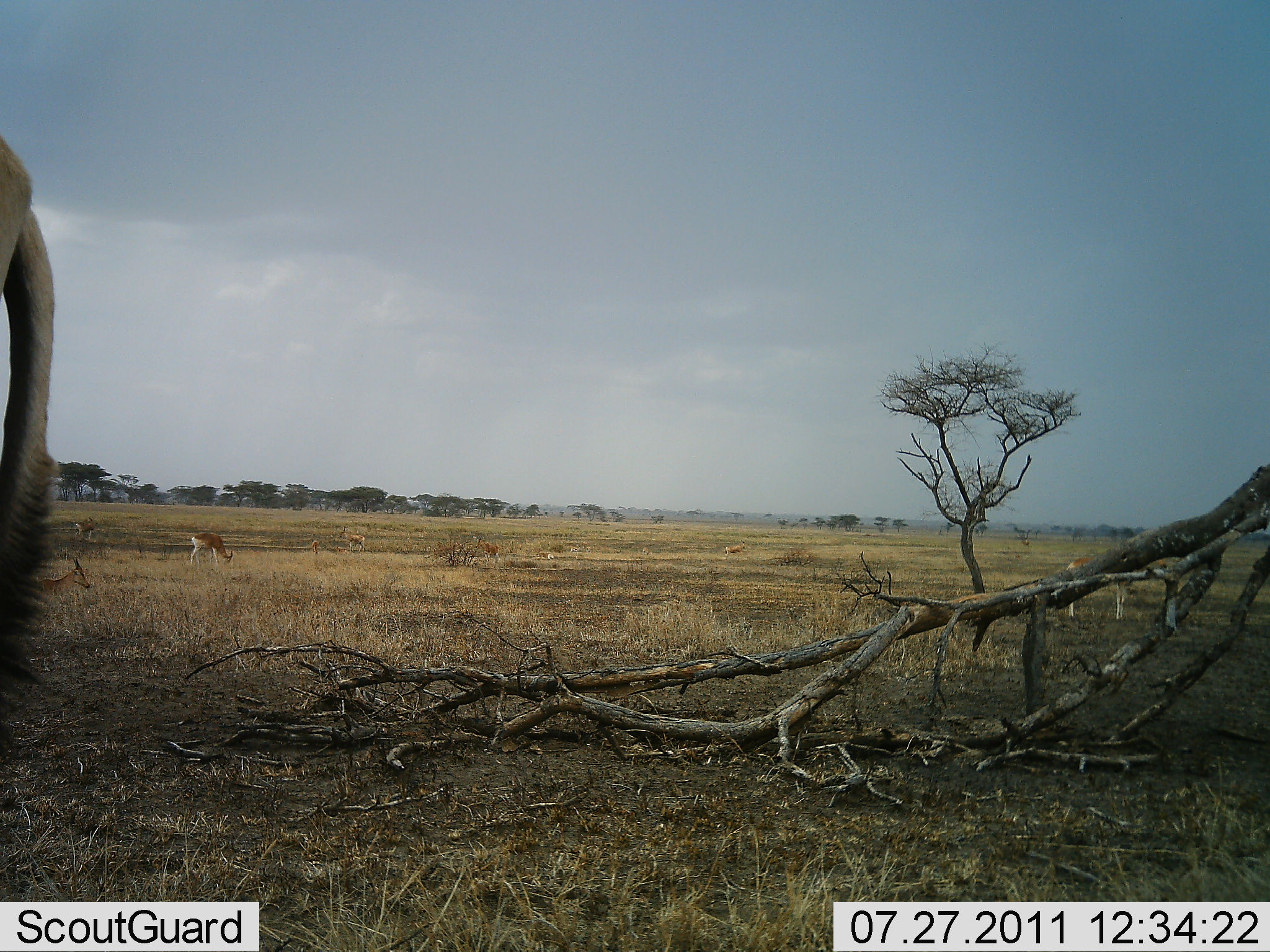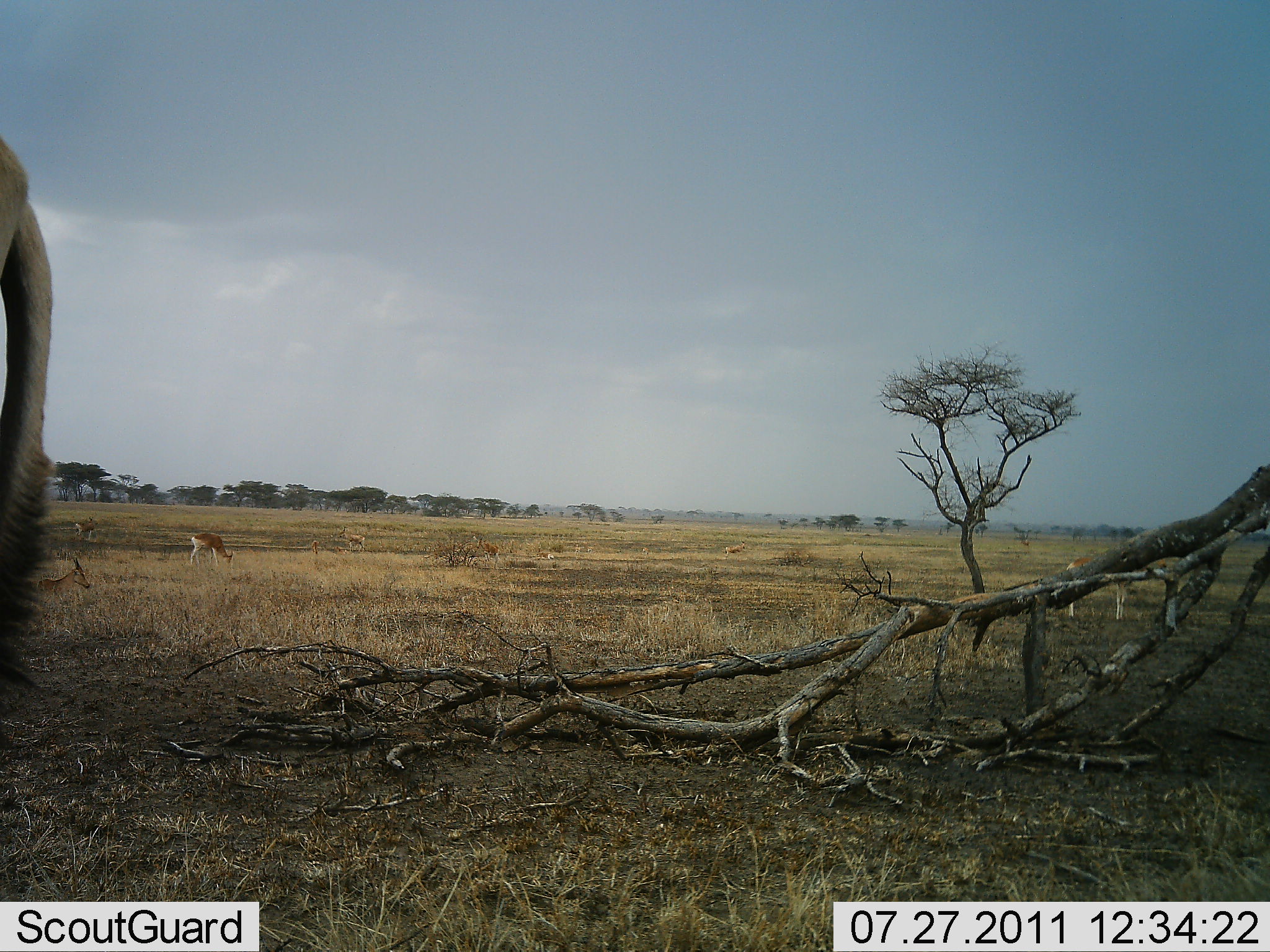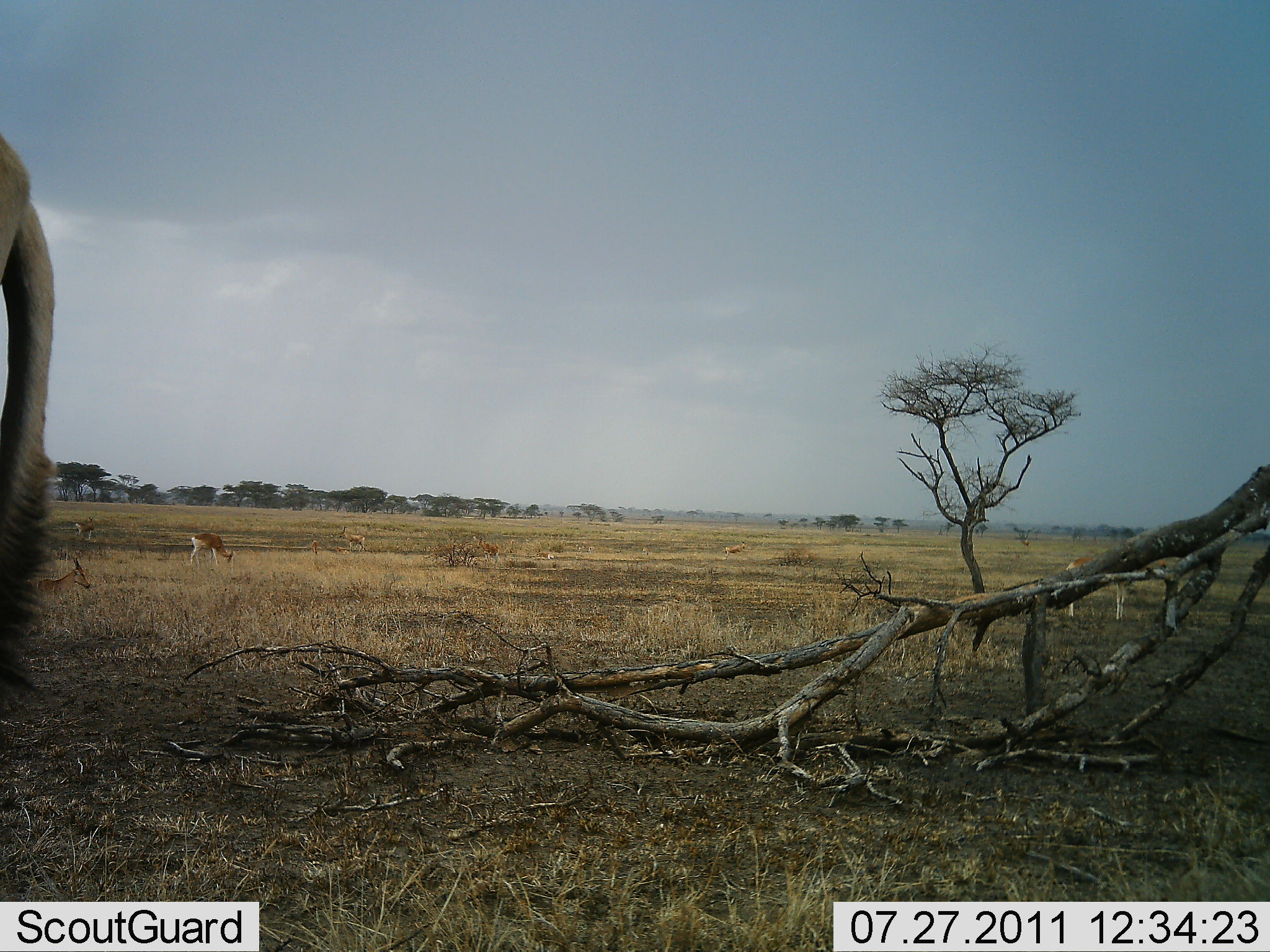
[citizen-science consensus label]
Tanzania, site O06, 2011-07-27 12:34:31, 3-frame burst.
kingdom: Animalia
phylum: Chordata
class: Mammalia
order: Artiodactyla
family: Bovidae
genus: Nanger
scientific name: Nanger granti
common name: grant's gazelle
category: gazellegrants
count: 9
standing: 42%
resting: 17%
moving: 17%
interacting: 8%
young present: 0%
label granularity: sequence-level